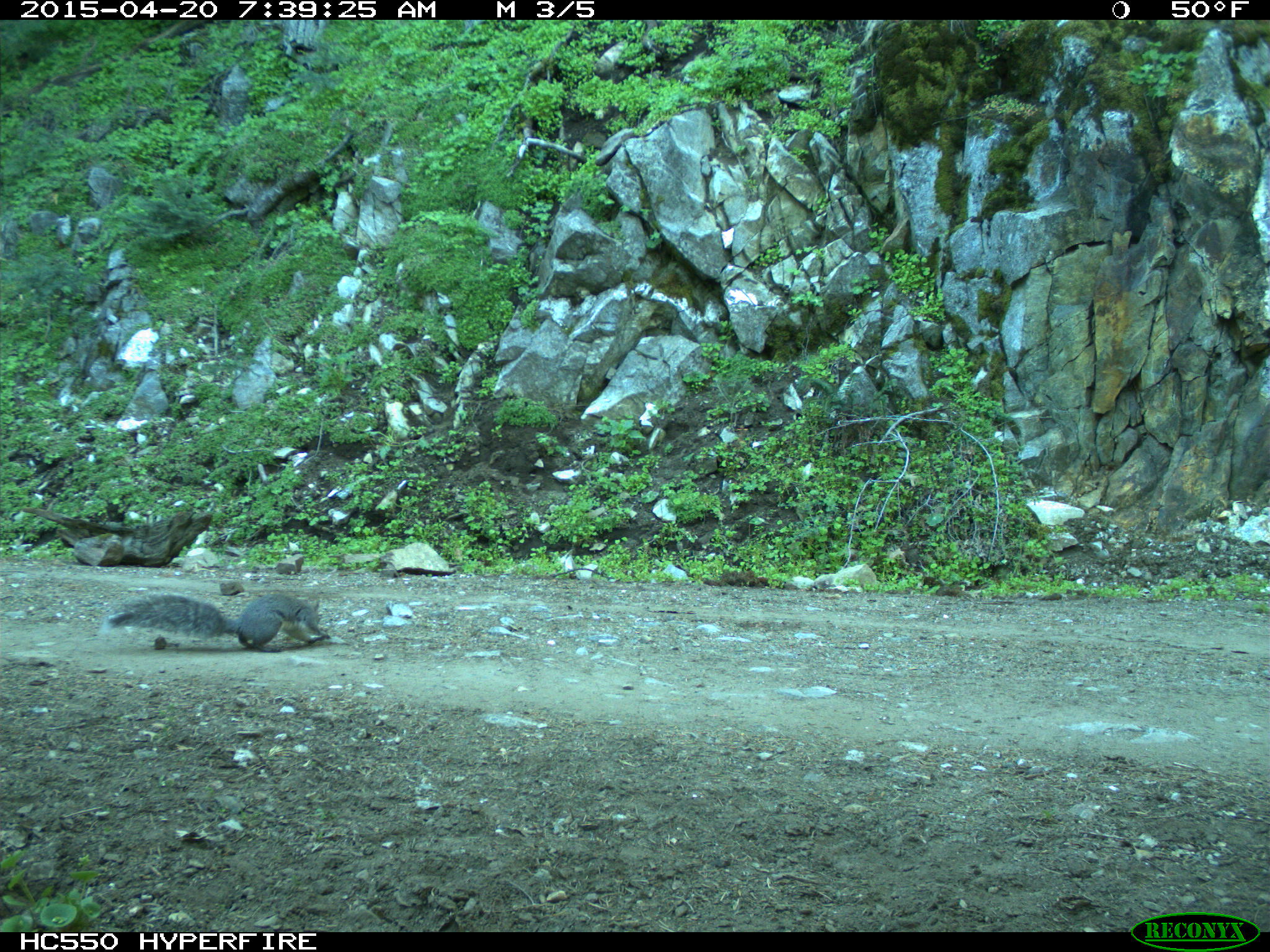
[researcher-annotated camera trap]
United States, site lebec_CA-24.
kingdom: Animalia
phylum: Chordata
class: Mammalia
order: Rodentia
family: Sciuridae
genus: Sciurus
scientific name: Sciurus carolinensis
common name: eastern gray squirrel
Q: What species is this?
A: Sciurus carolinensis (eastern gray squirrel).